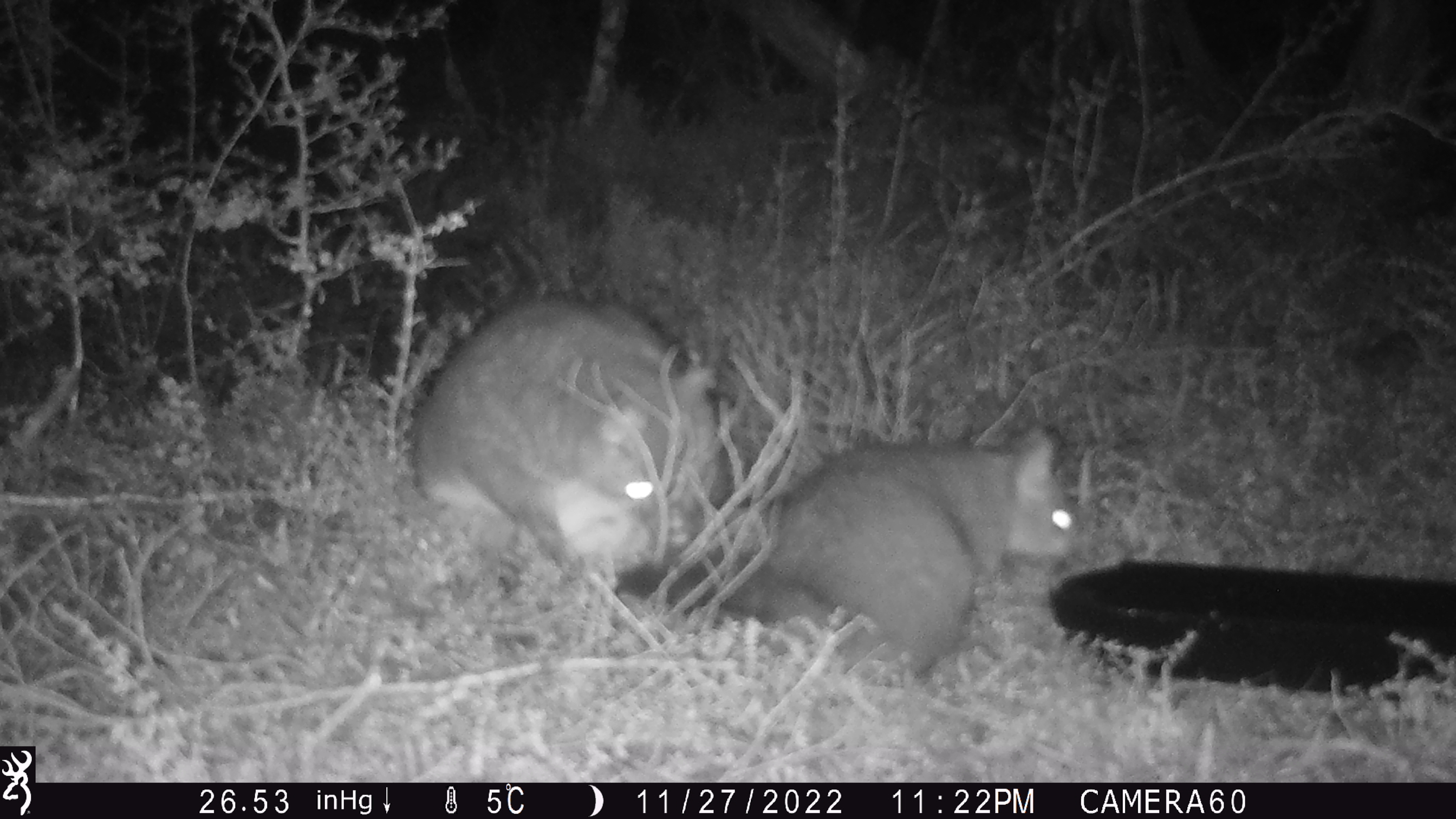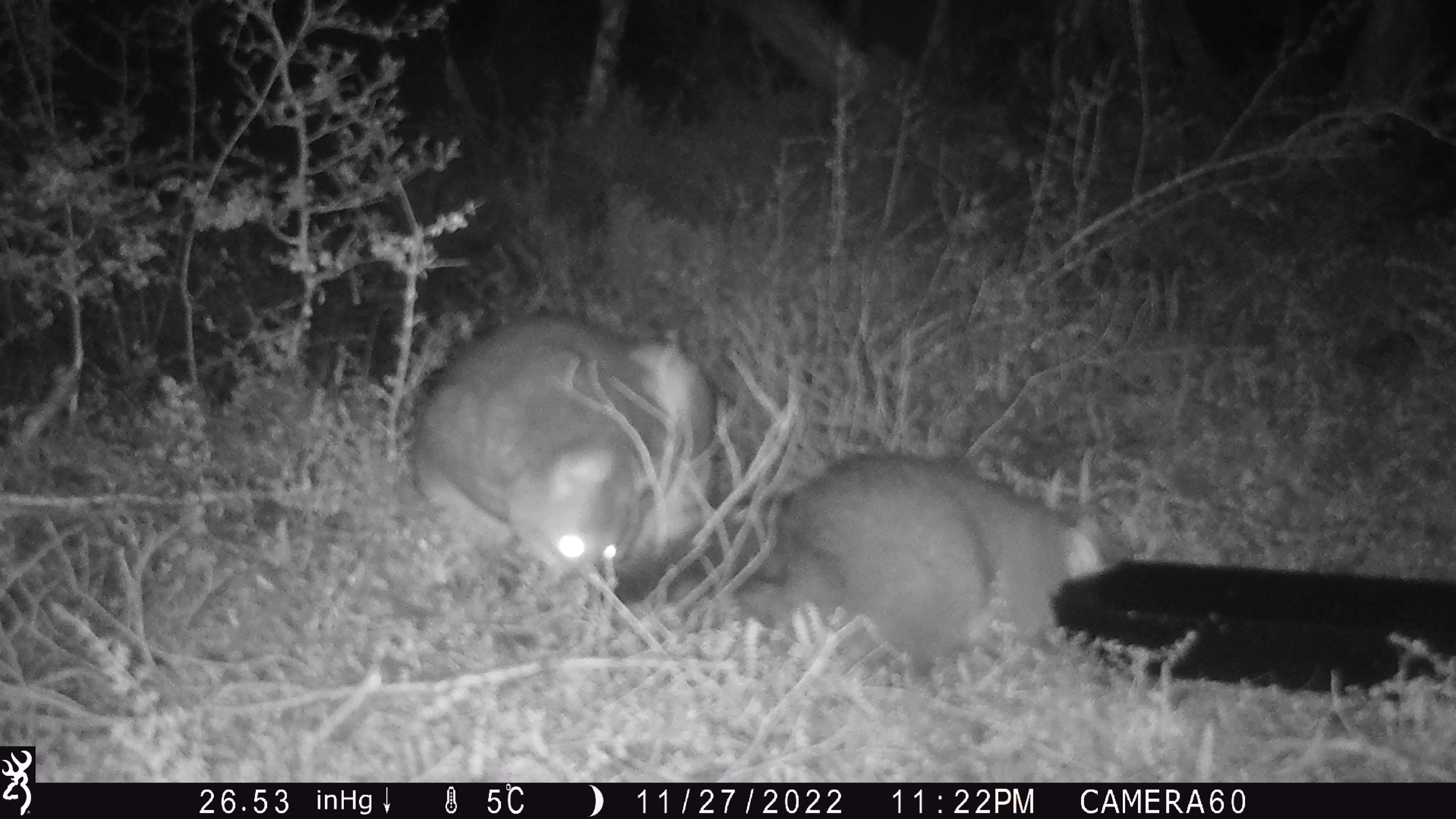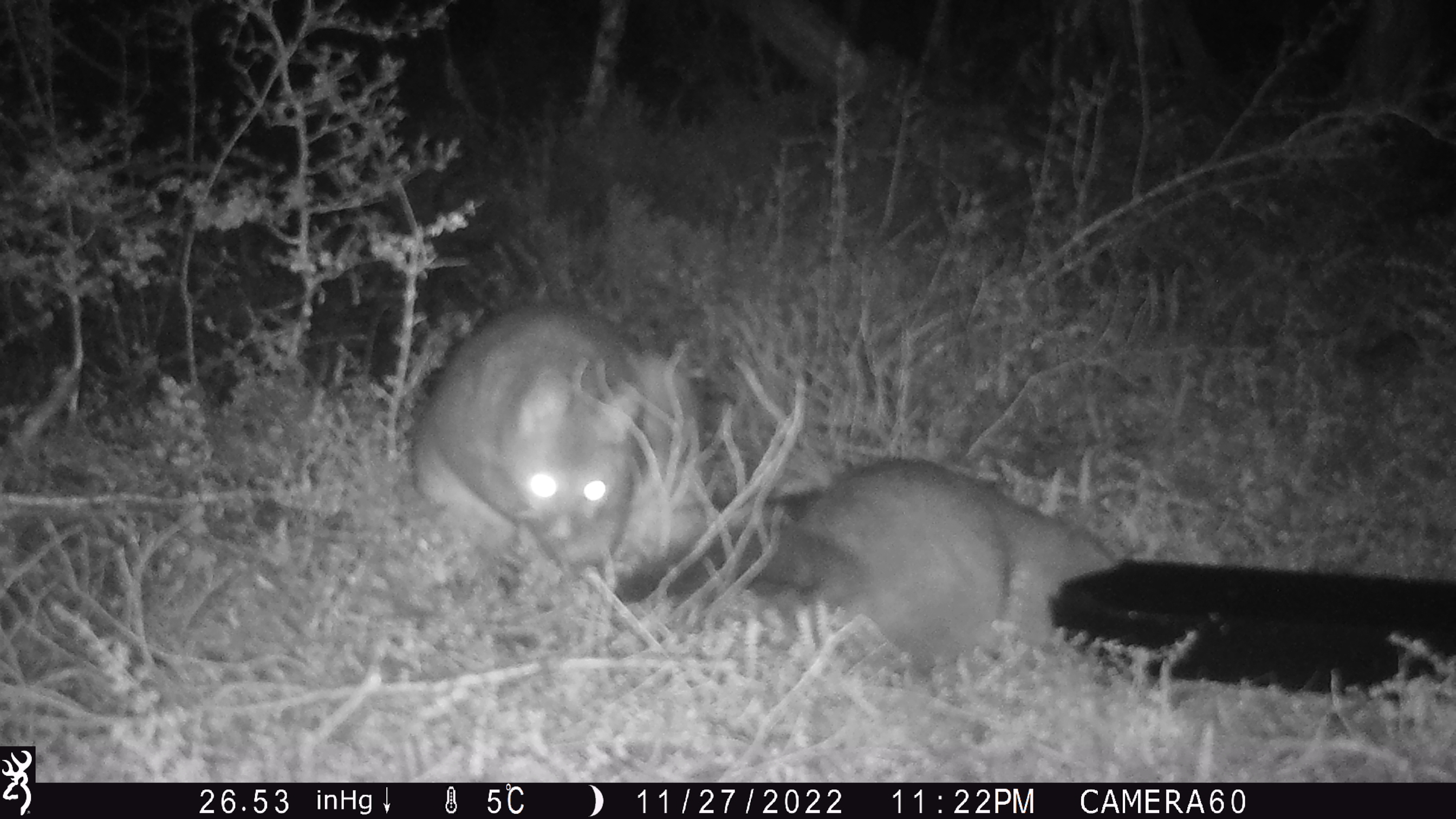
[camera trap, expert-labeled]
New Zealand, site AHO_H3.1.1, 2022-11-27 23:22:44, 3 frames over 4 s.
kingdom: Animalia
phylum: Chordata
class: Mammalia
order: Diprotodontia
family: Phalangeridae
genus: Trichosurus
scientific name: Trichosurus vulpecula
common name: common brushtail possum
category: possum